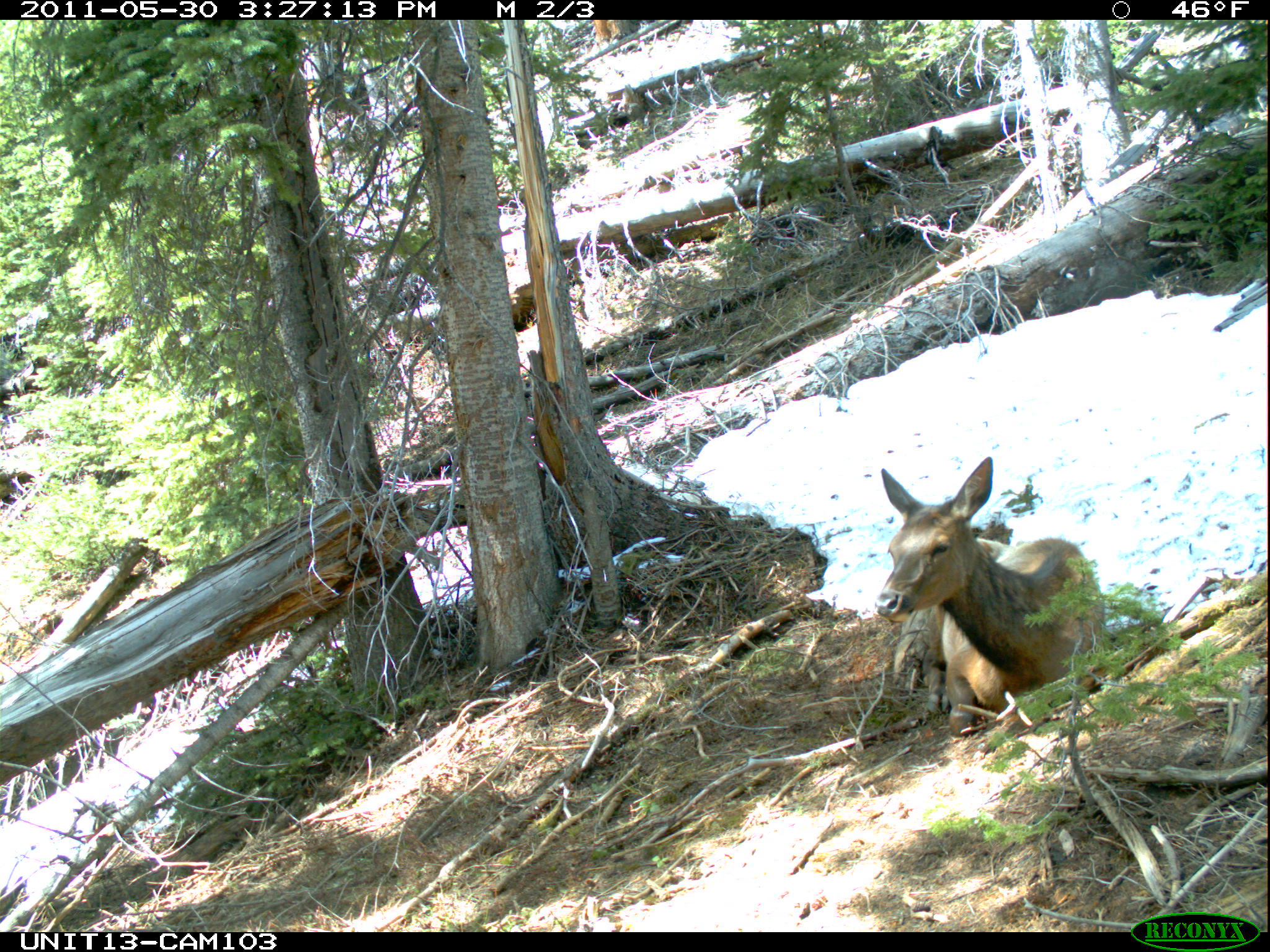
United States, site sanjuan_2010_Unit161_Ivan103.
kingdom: Animalia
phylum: Chordata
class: Mammalia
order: Artiodactyla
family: Cervidae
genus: Cervus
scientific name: Cervus elaphus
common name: red deer